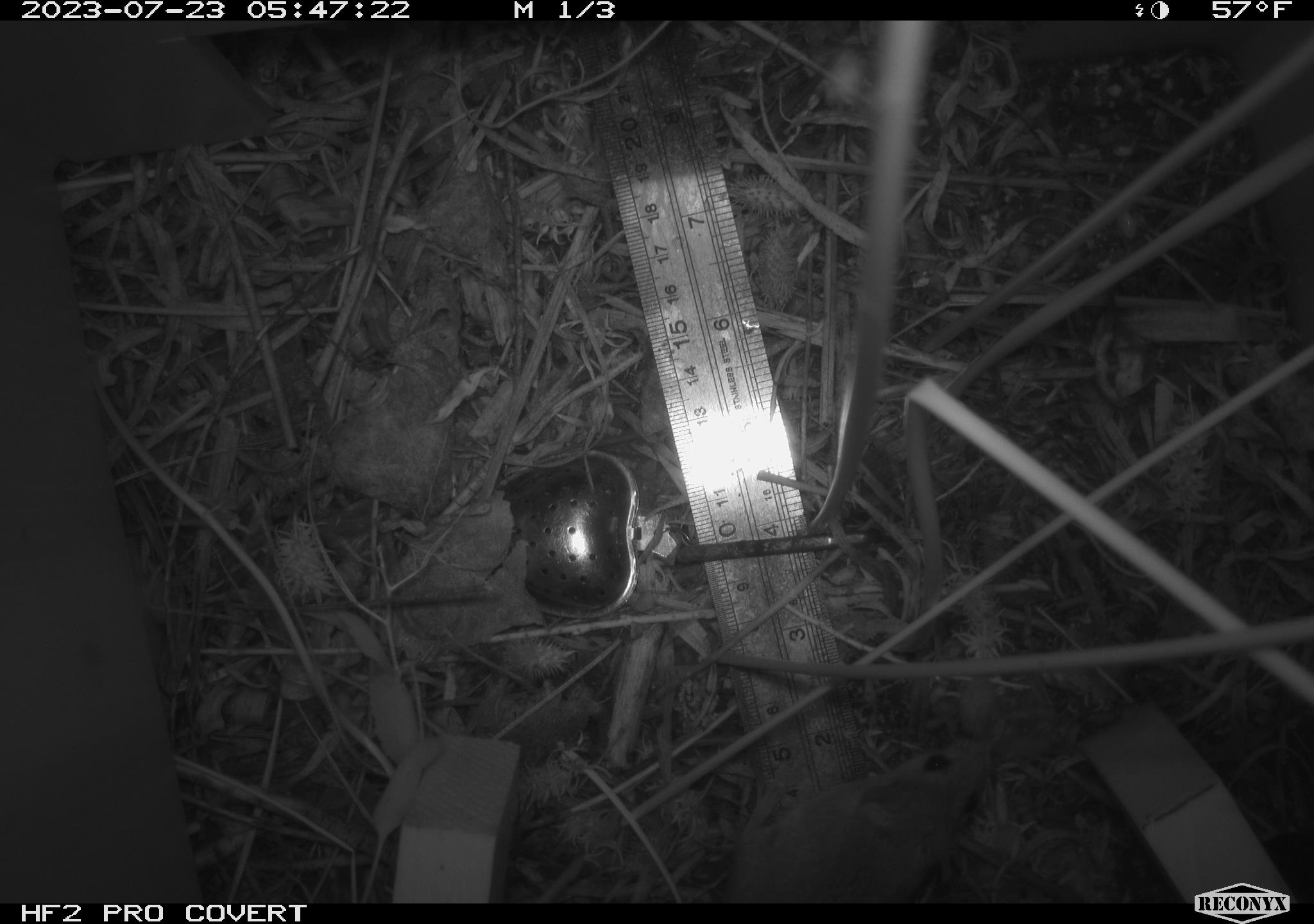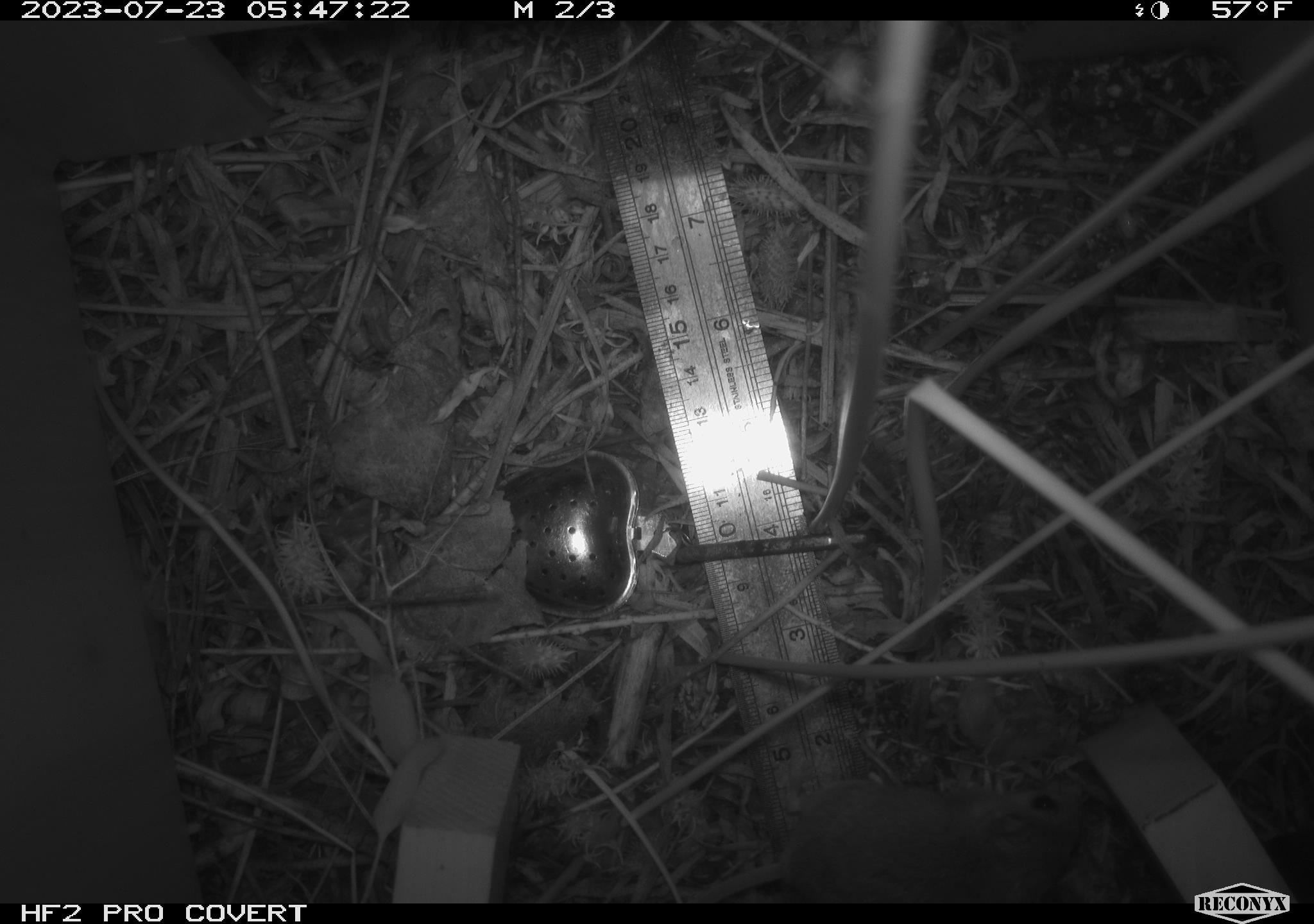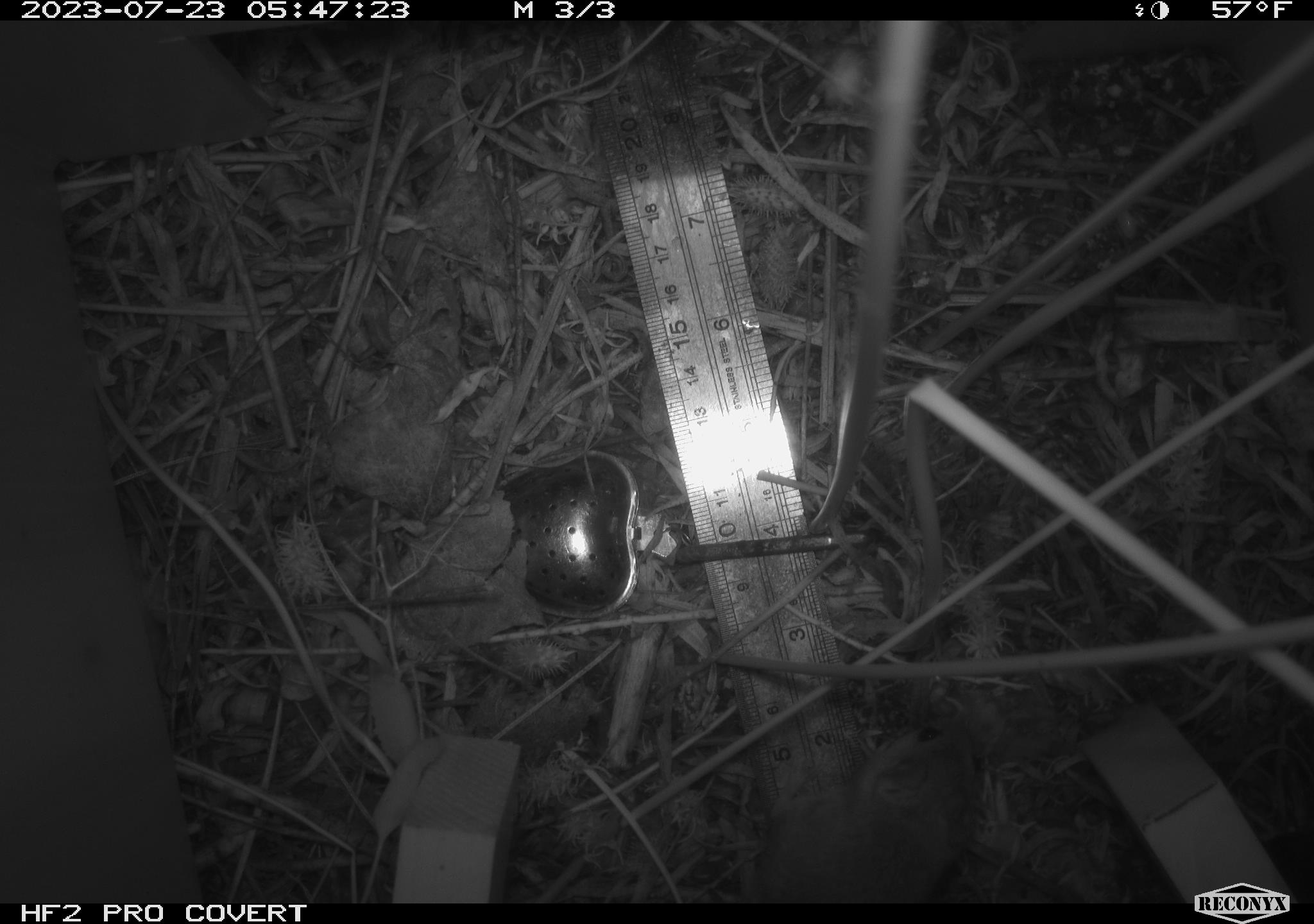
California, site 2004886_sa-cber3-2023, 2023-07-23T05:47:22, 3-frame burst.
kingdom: Animalia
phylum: Chordata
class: Mammalia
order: Rodentia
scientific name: Rodentia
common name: mouse species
Mouse species (Rodentia).